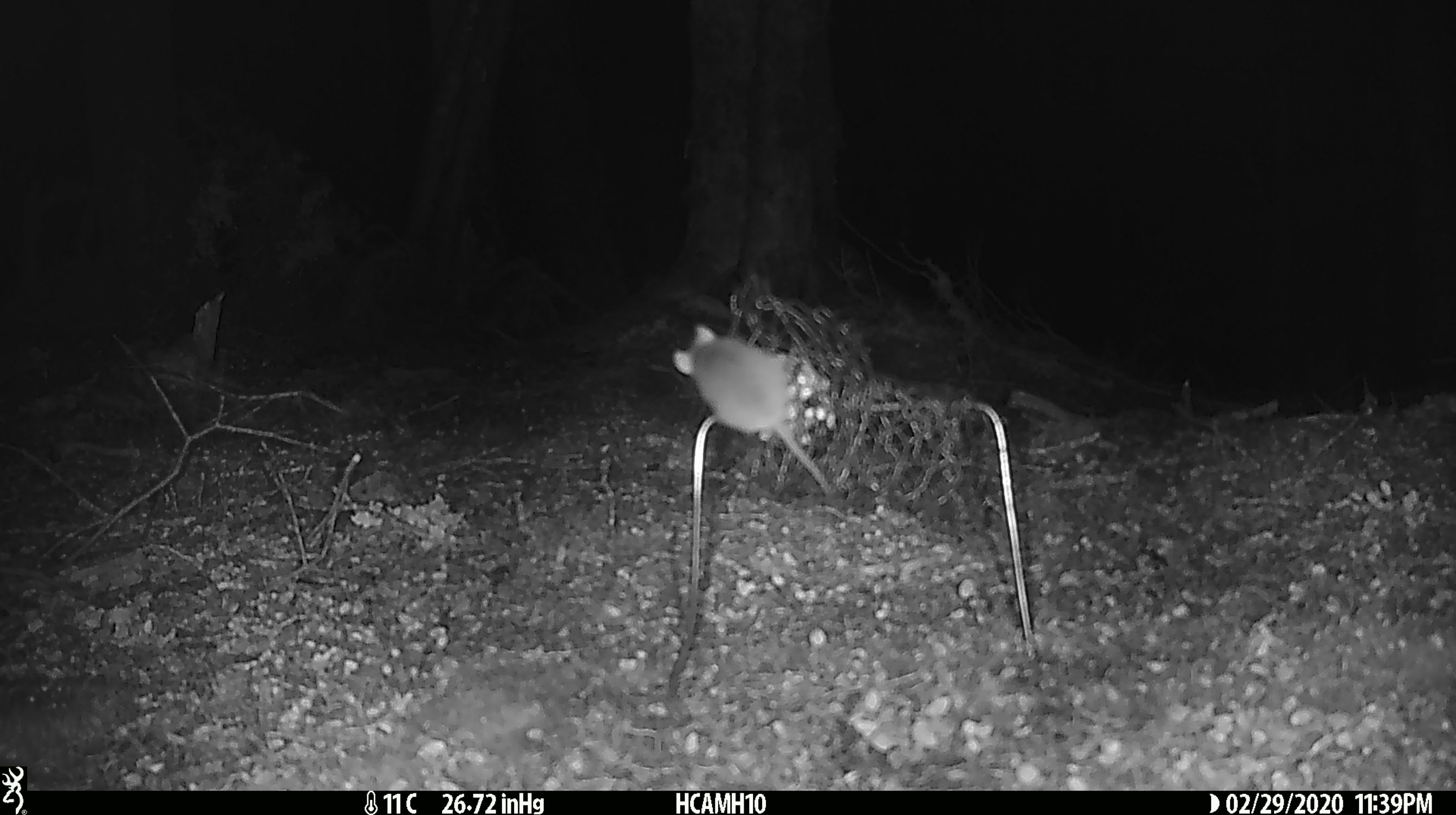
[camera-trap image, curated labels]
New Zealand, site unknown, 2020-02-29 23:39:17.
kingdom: Animalia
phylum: Chordata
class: Mammalia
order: Rodentia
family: Muridae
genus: Mus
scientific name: Mus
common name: mouse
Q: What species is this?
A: Mouse (Mus).